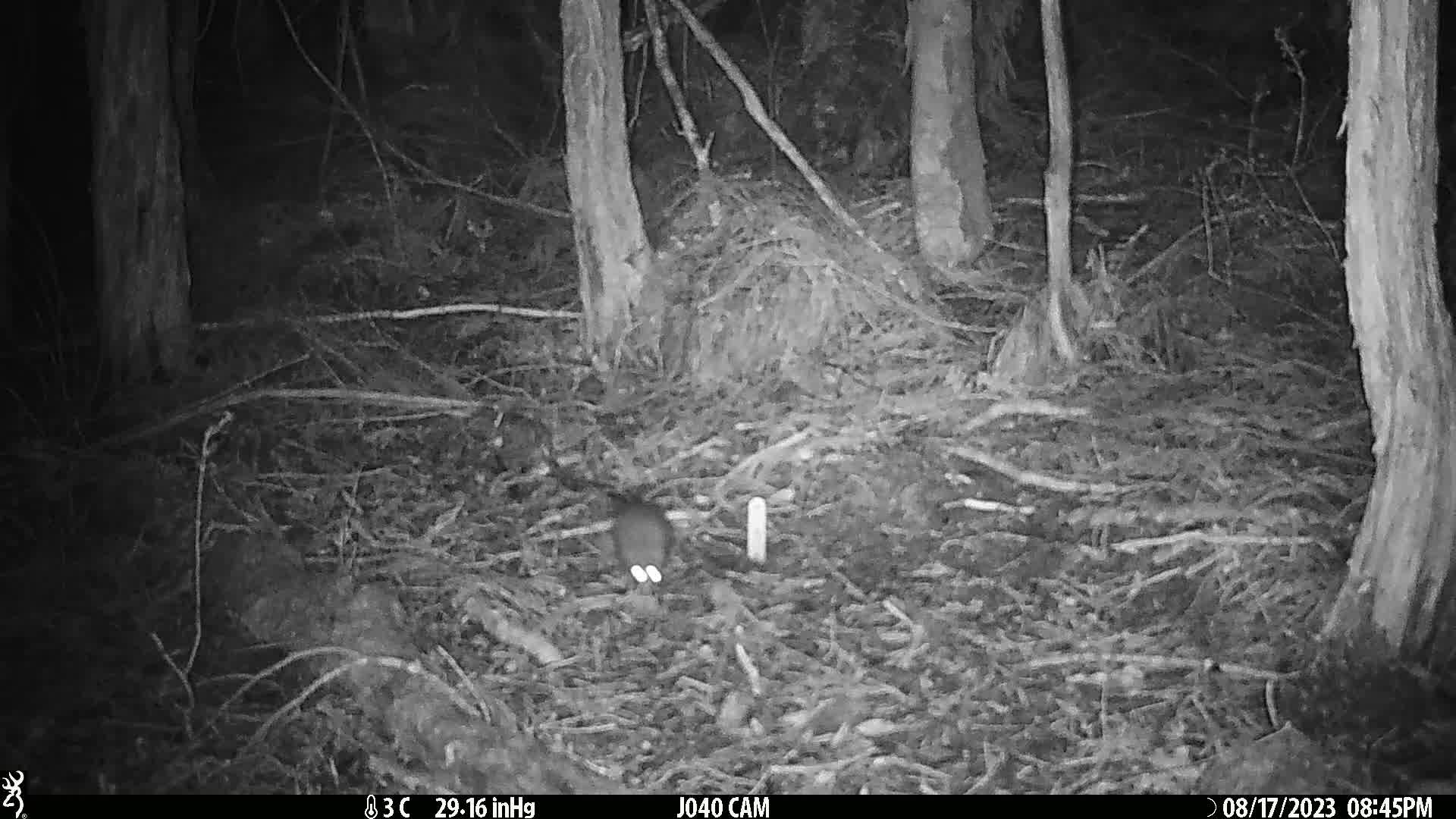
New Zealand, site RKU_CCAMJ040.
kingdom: Animalia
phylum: Chordata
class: Mammalia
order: Rodentia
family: Muridae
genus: Rattus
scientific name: Rattus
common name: rat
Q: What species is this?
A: Rat (Rattus).